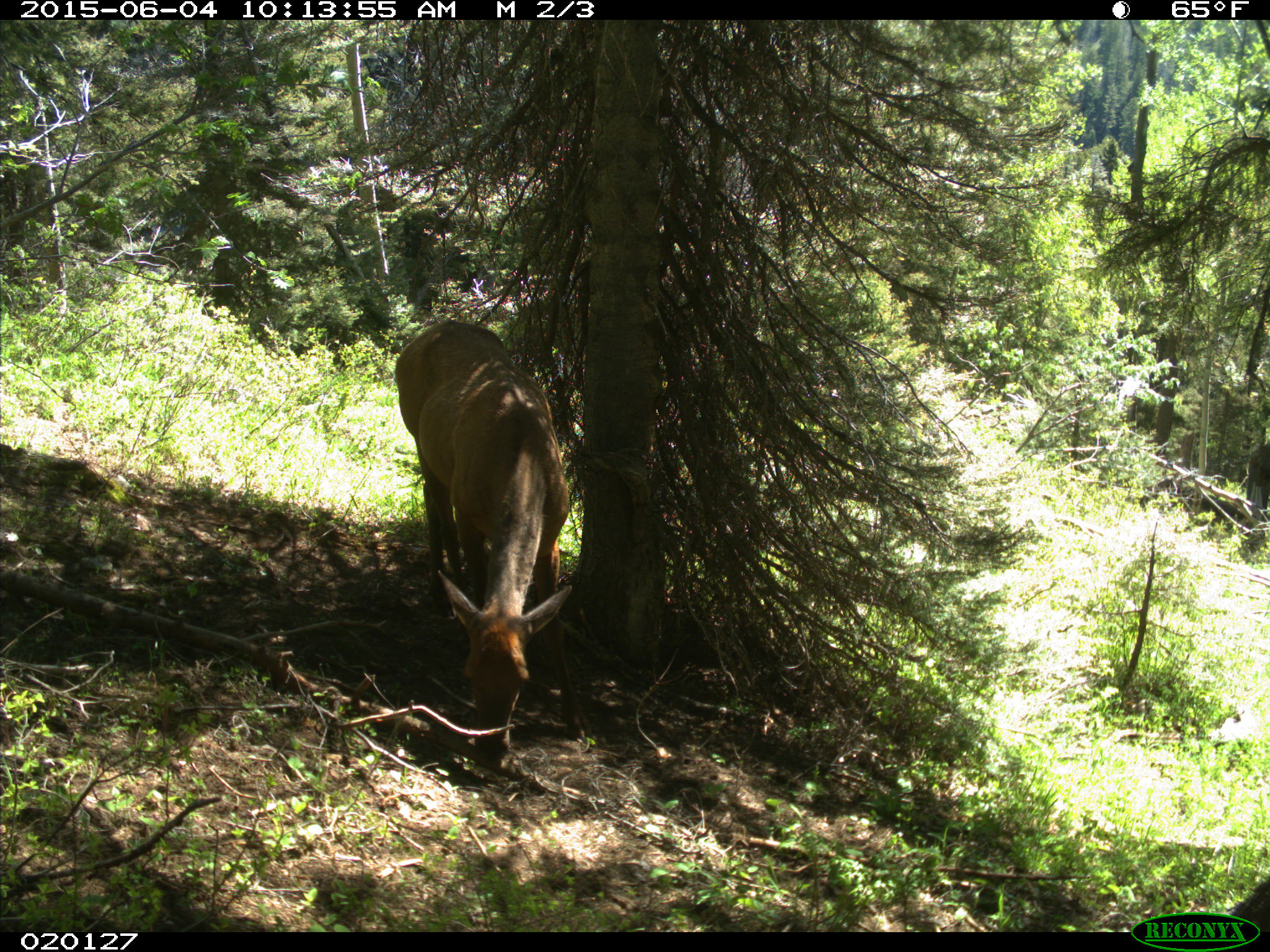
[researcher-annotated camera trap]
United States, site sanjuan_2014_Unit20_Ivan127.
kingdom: Animalia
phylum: Chordata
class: Mammalia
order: Artiodactyla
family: Cervidae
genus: Cervus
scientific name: Cervus elaphus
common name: red deer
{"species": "Cervus elaphus (red deer)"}